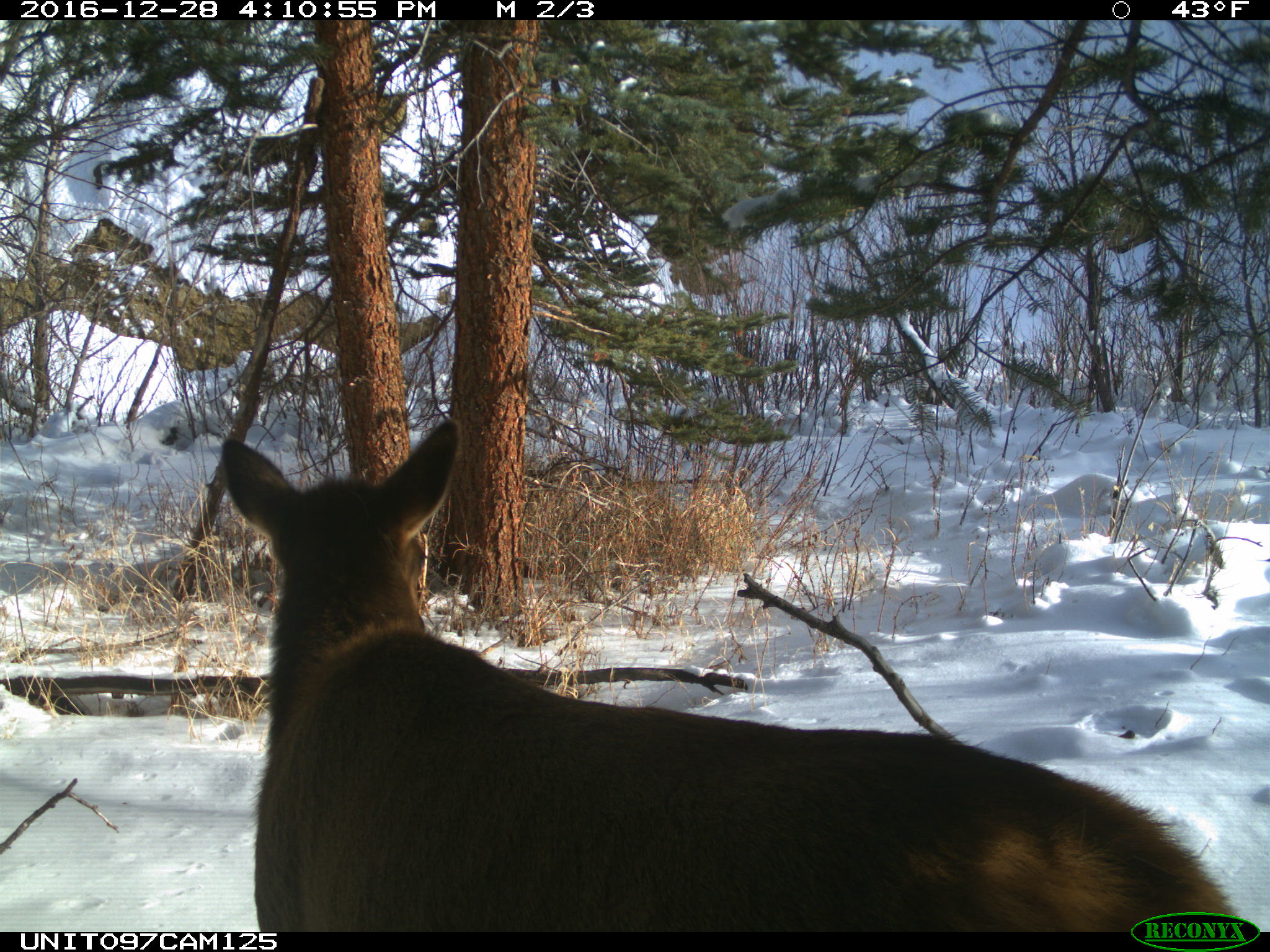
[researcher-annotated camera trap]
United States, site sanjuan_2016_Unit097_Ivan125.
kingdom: Animalia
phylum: Chordata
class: Mammalia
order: Artiodactyla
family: Cervidae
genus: Cervus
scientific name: Cervus elaphus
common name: red deer